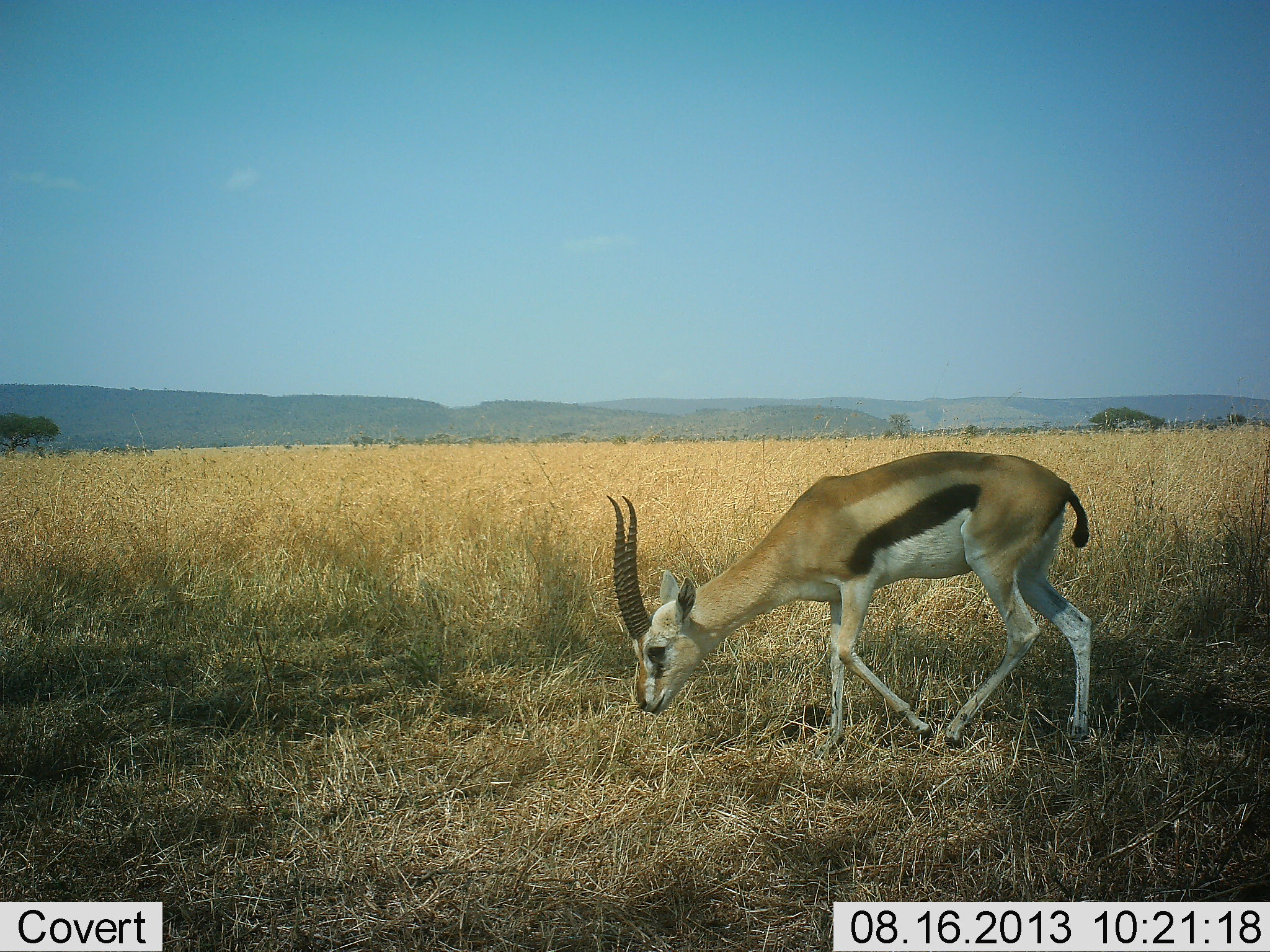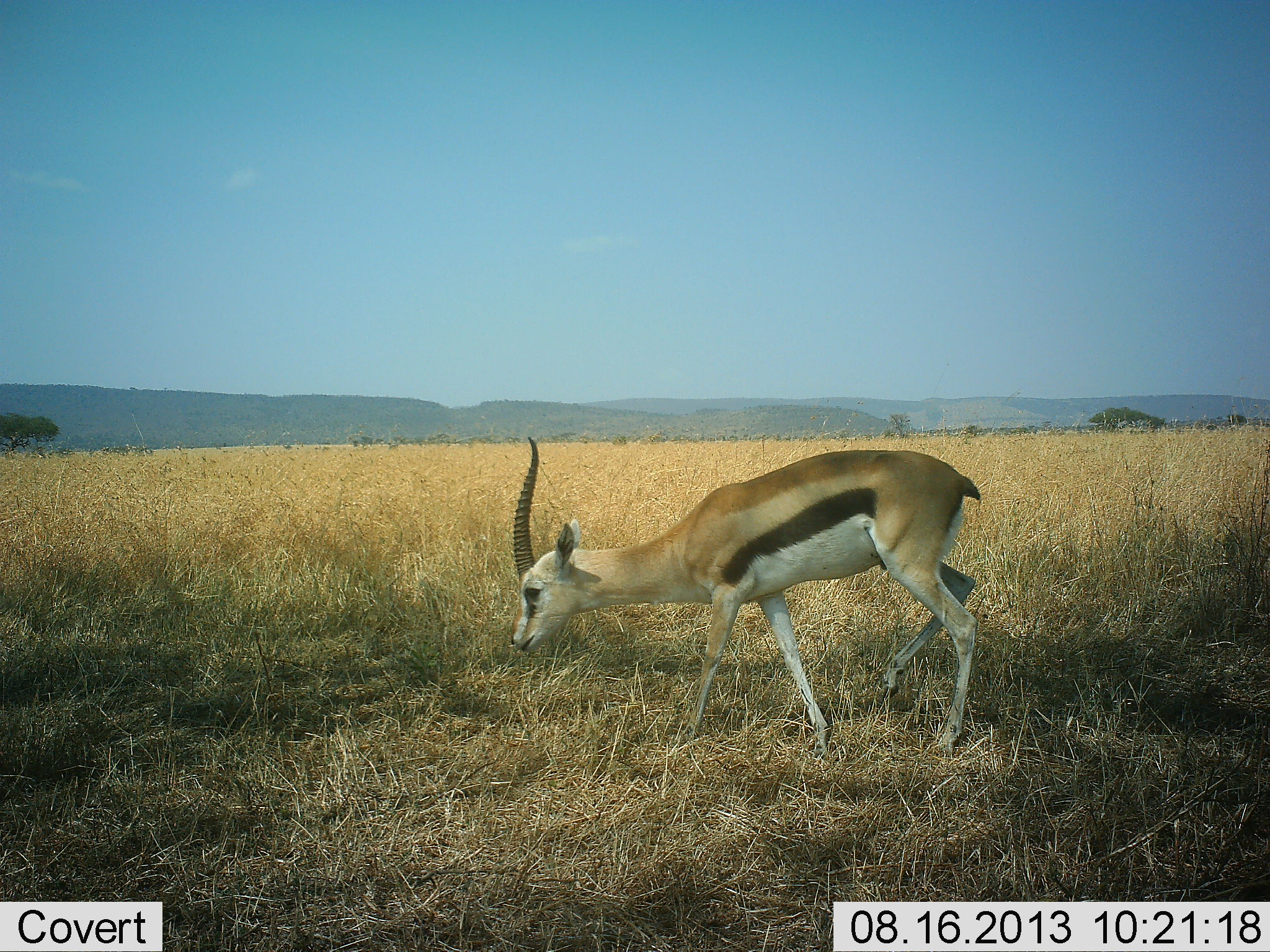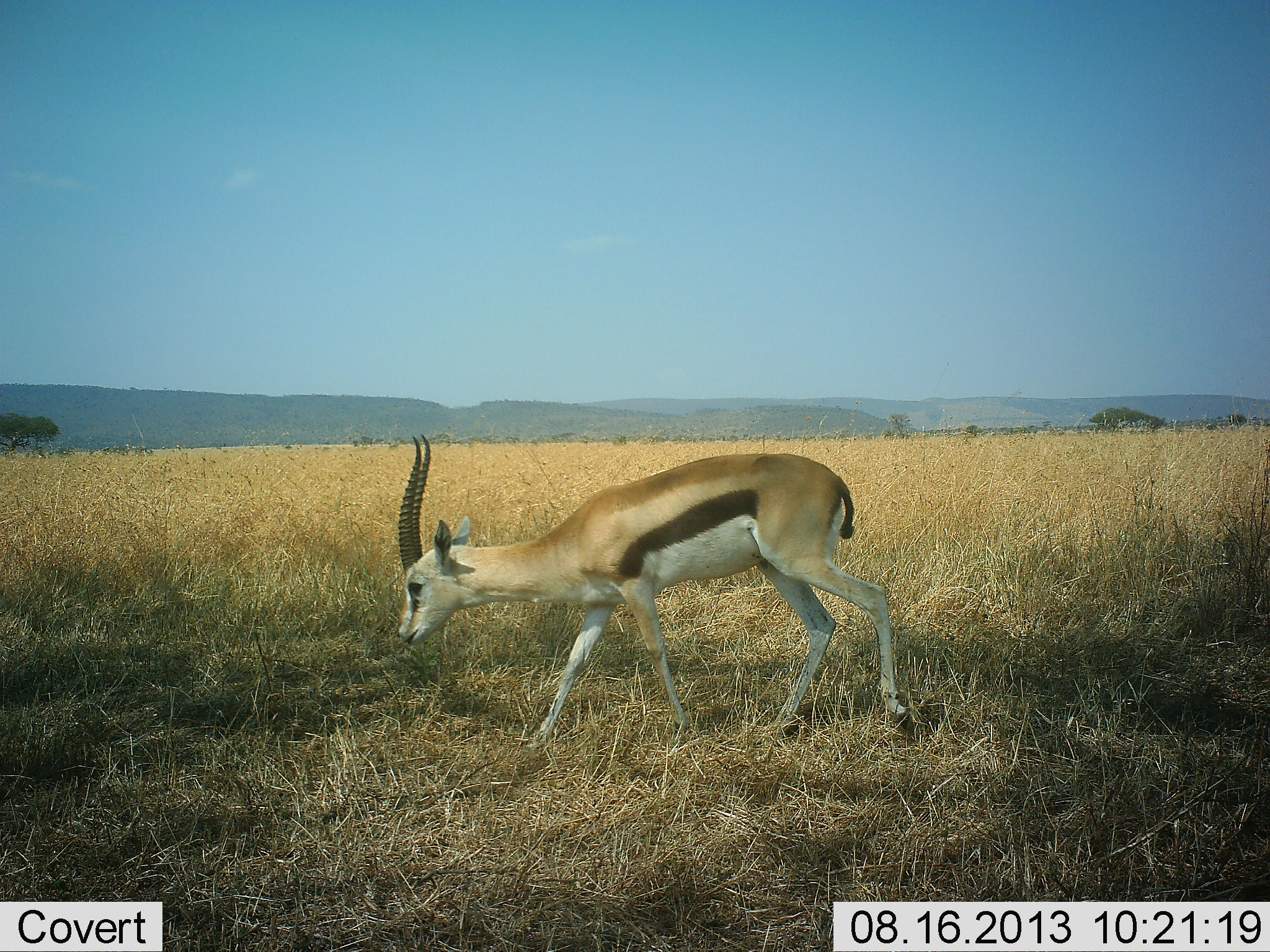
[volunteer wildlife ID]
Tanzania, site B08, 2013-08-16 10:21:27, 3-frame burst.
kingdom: Animalia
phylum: Chordata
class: Mammalia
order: Artiodactyla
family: Bovidae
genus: Eudorcas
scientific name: Eudorcas thomsonii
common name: thomson's gazelle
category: gazellethomsons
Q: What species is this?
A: Gazellethomsons (thomson's gazelle) (Eudorcas thomsonii).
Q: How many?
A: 1.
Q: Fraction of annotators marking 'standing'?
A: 0%.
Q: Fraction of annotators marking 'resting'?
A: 0%.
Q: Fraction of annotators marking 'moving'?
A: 82%.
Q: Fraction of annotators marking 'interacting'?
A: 0%.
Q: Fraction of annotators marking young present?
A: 0%.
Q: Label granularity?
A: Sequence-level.